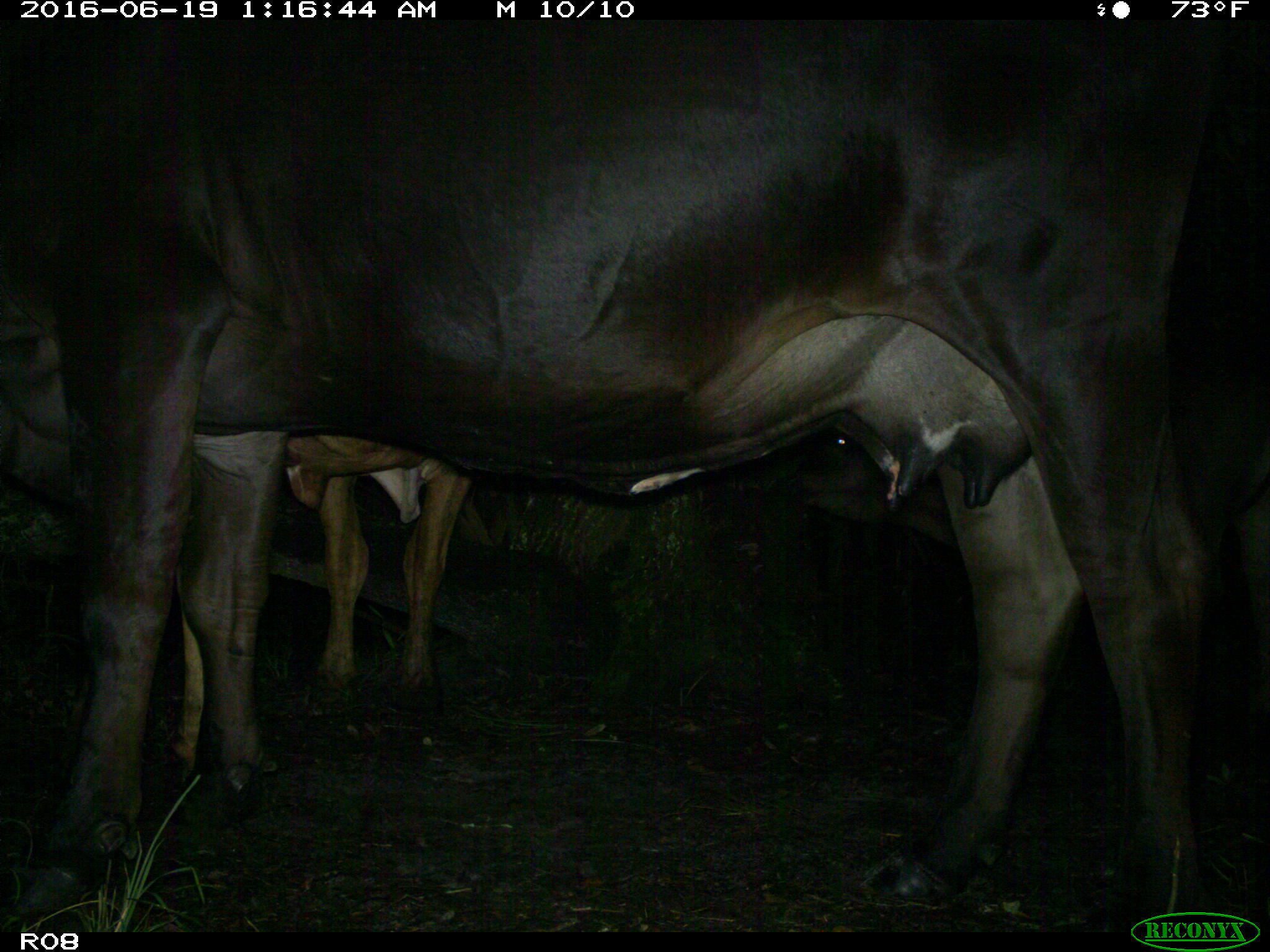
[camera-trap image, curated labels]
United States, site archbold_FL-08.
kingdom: Animalia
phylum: Chordata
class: Mammalia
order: Artiodactyla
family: Bovidae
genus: Bos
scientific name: Bos taurus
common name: domestic cow